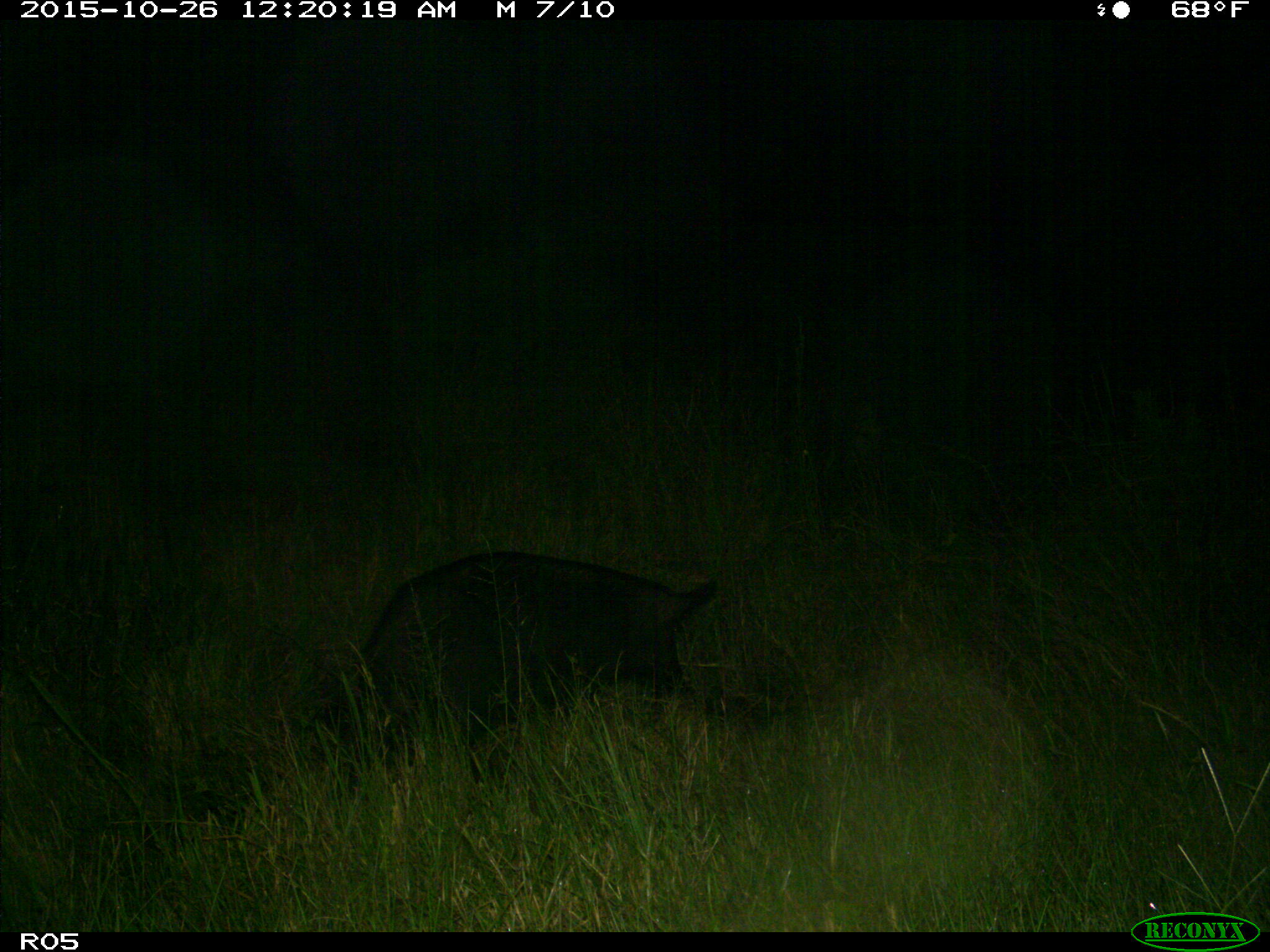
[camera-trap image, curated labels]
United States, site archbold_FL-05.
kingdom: Animalia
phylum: Chordata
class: Mammalia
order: Artiodactyla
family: Suidae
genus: Sus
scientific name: Sus scrofa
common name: wild boar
Sus scrofa (wild boar).